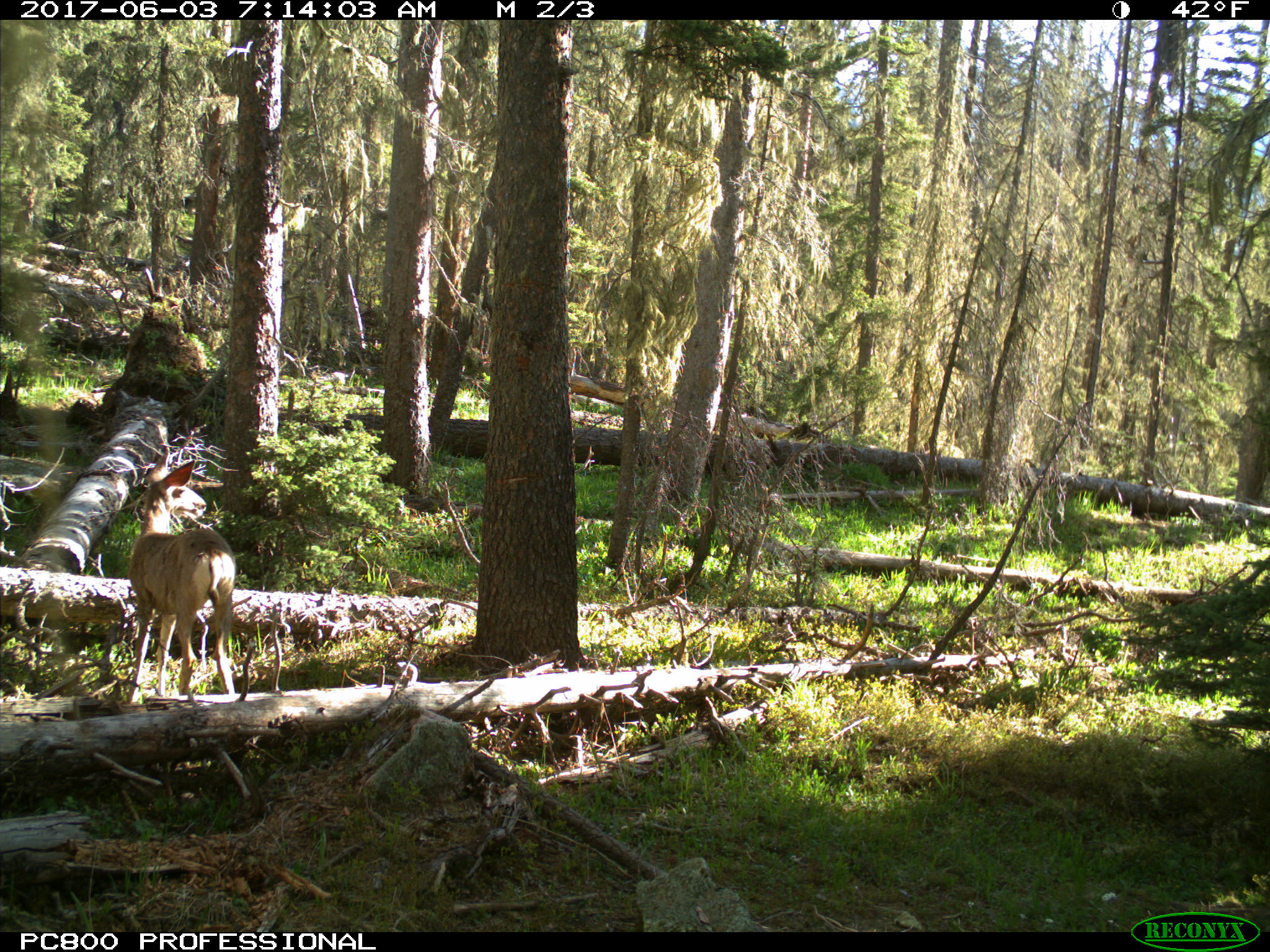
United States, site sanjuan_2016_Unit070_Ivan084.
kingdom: Animalia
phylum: Chordata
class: Mammalia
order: Artiodactyla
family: Cervidae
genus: Odocoileus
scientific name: Odocoileus hemionus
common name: mule deer